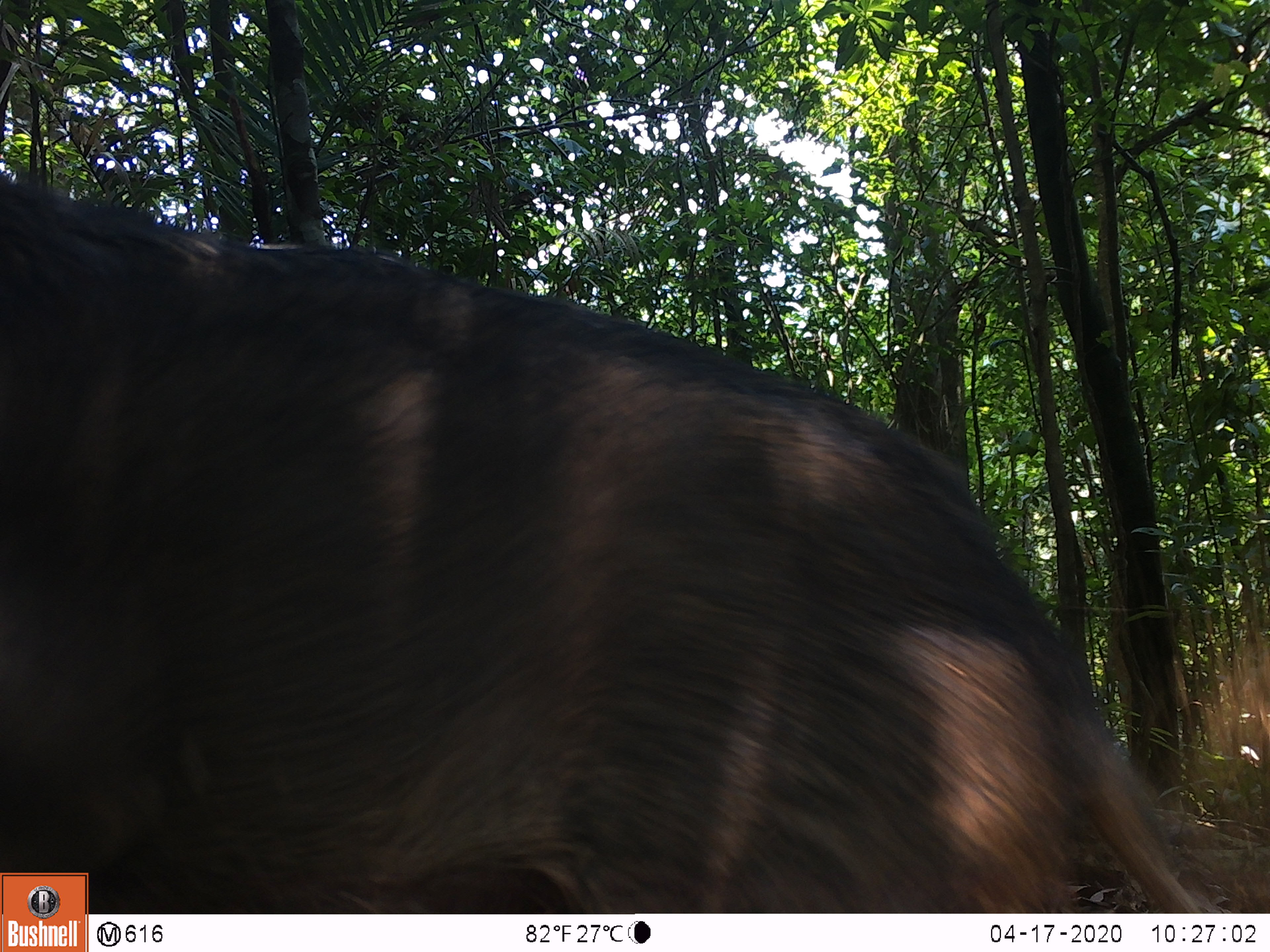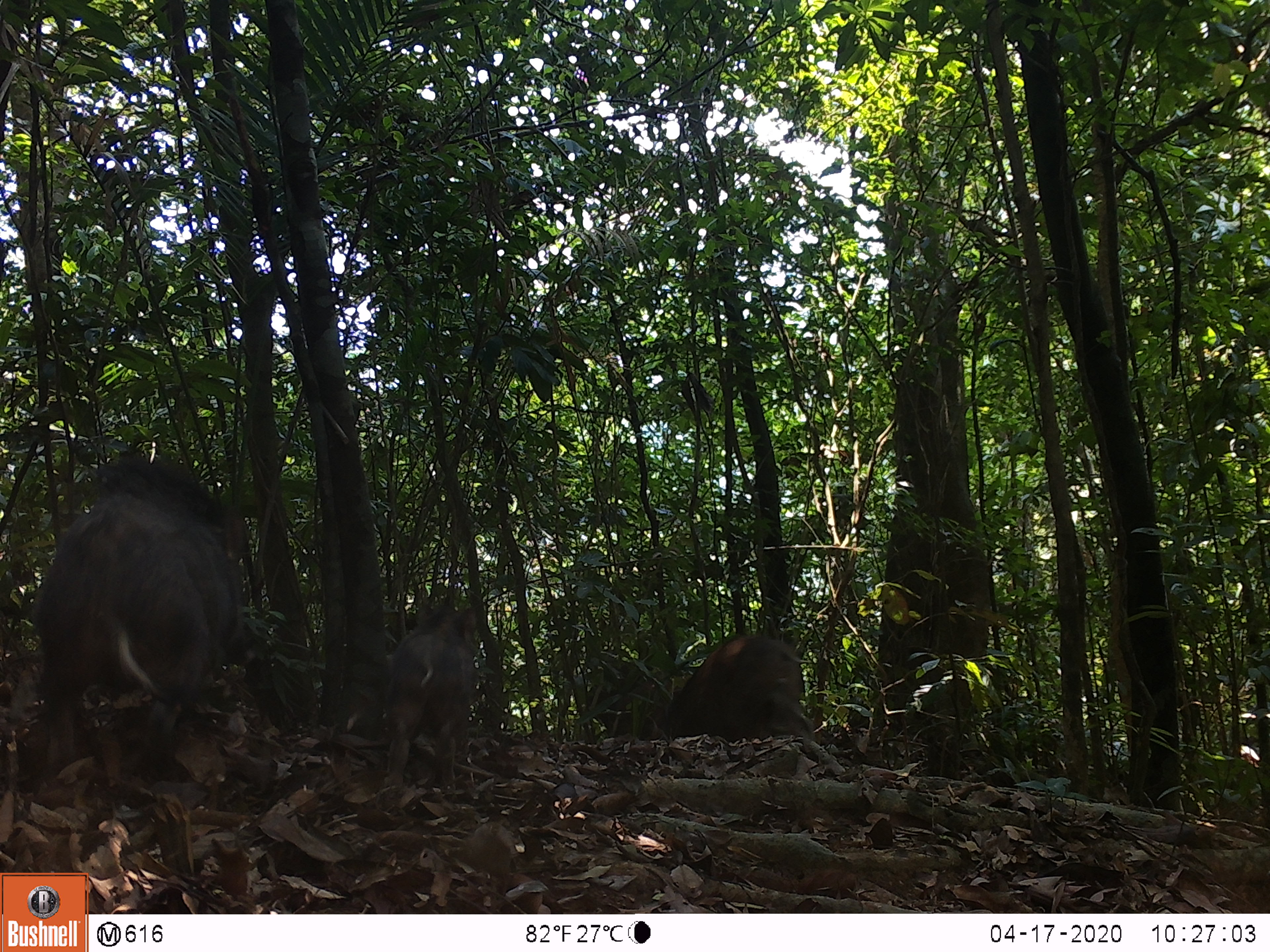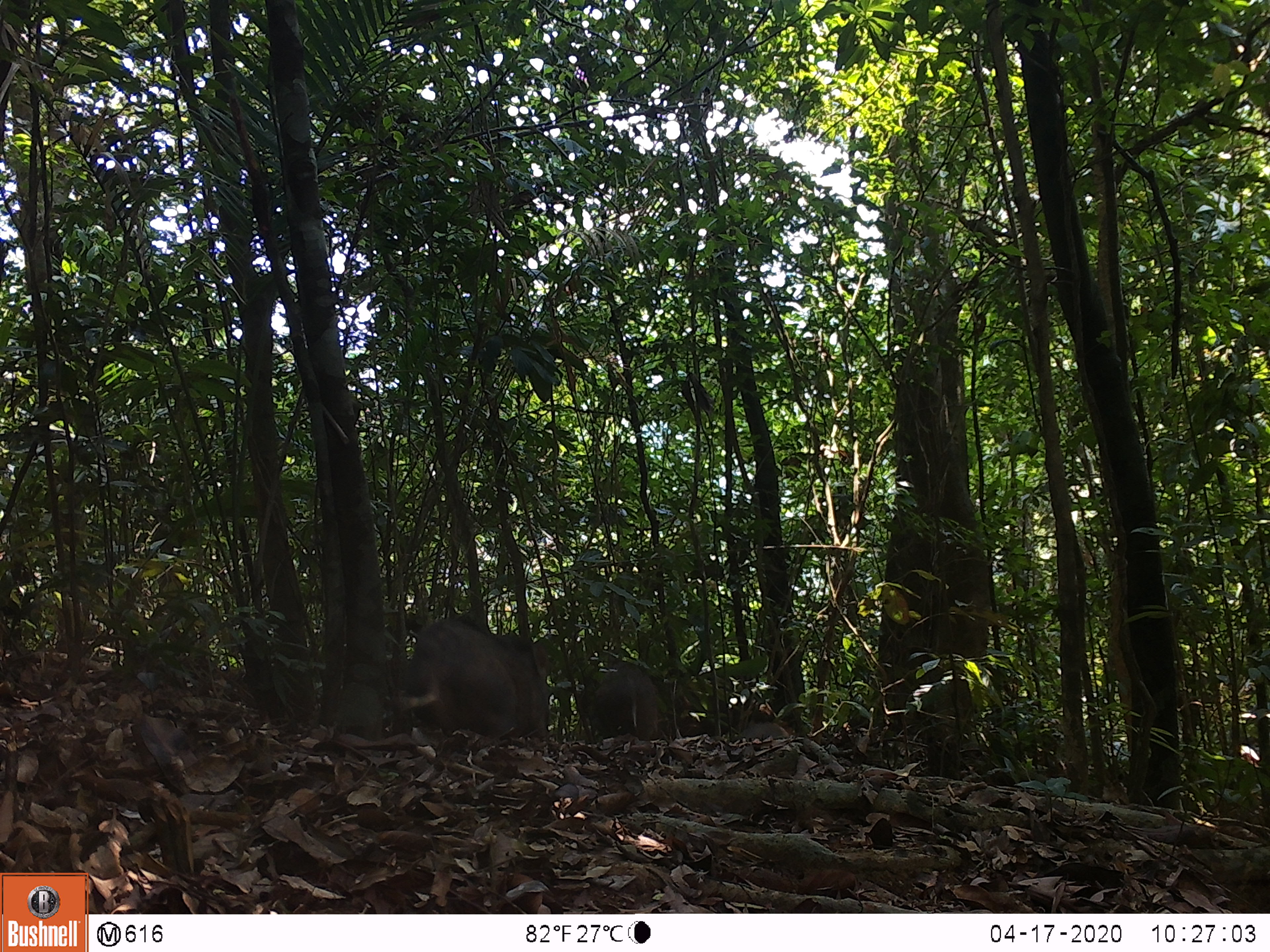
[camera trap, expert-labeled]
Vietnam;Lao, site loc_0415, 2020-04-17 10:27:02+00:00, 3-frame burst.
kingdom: Animalia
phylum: Chordata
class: Mammalia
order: Artiodactyla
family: Suidae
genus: Sus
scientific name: Sus scrofa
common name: eurasian wild pig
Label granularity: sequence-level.